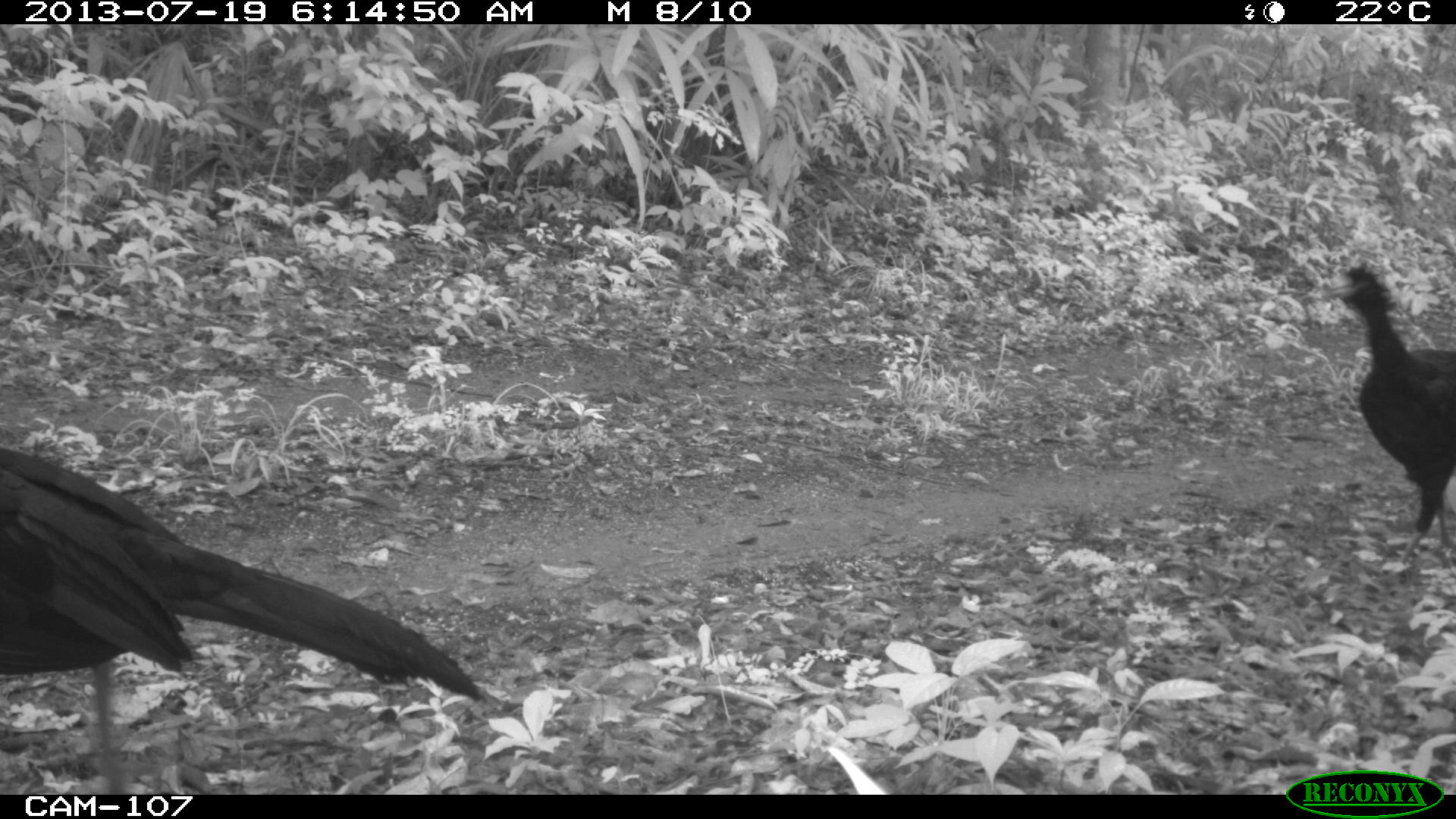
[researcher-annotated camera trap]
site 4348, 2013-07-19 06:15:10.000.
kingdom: Animalia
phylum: Chordata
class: Aves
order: Galliformes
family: Cracidae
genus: Crax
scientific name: Crax rubra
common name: great curassow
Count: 2.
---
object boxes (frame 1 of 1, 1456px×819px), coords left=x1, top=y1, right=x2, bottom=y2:
crax rubra: left=0, top=440, right=485, bottom=793; left=1322, top=262, right=1456, bottom=572